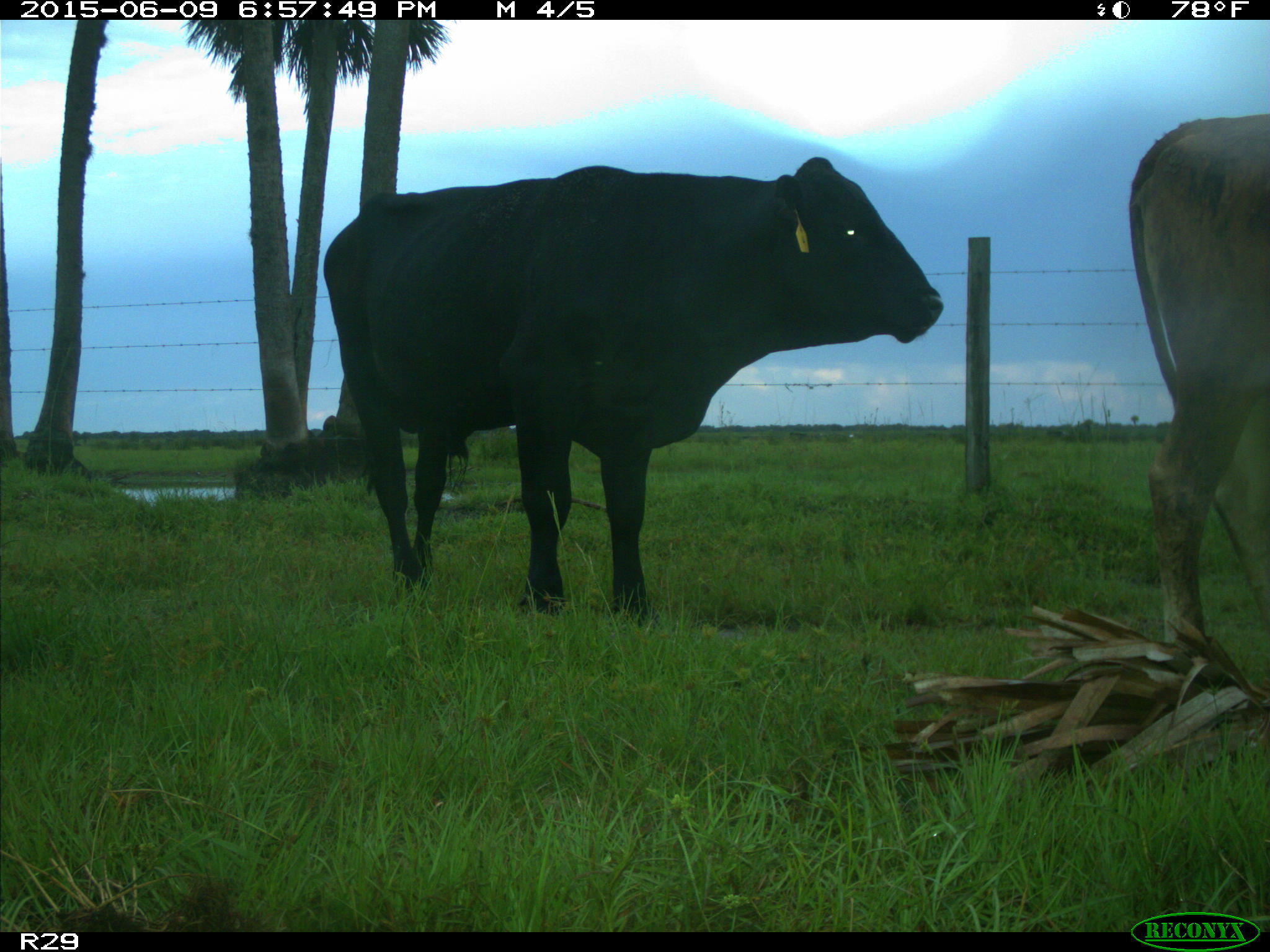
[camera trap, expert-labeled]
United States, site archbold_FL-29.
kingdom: Animalia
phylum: Chordata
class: Mammalia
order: Artiodactyla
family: Bovidae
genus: Bos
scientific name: Bos taurus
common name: domestic cow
Bos taurus (domestic cow).